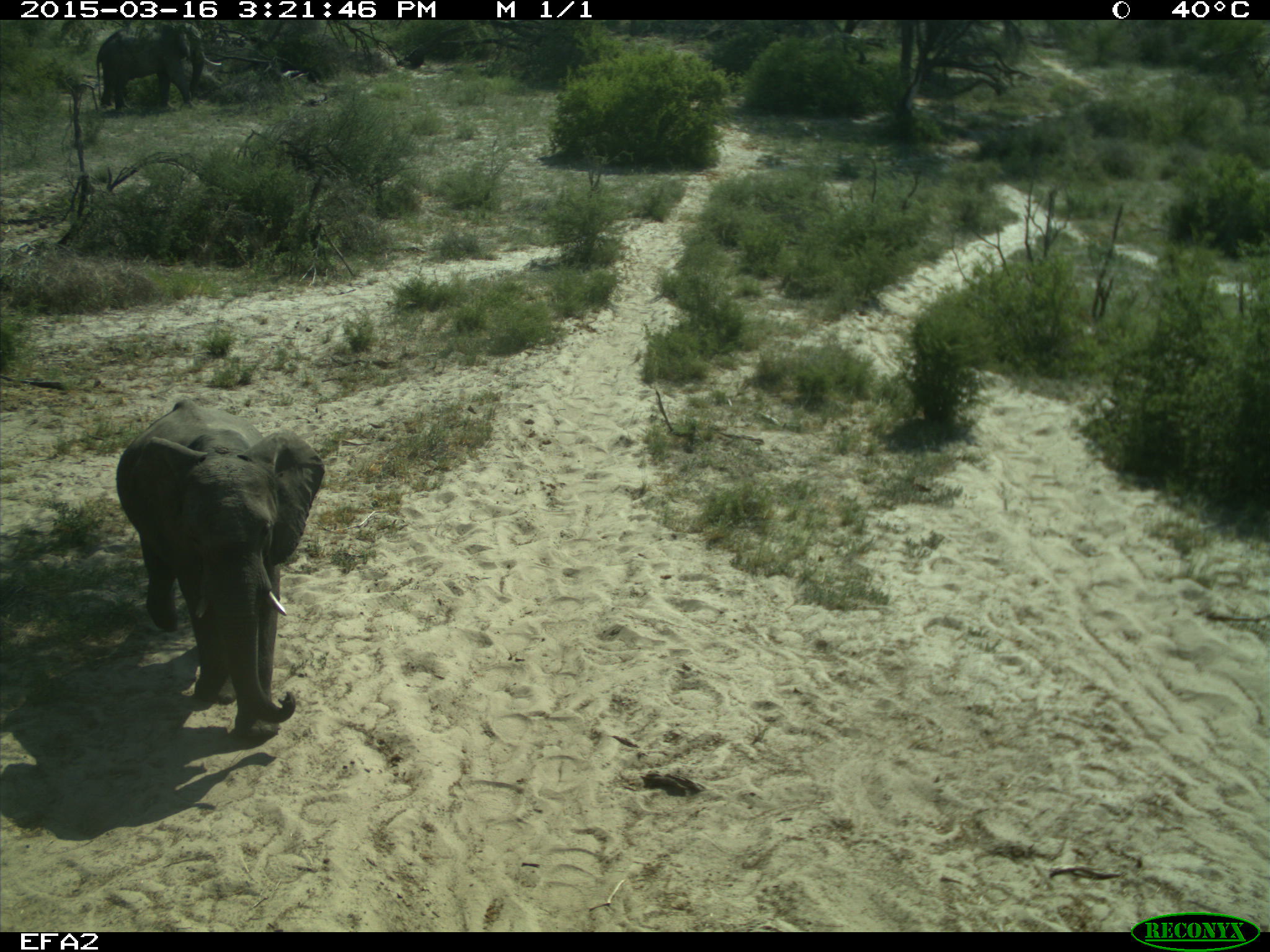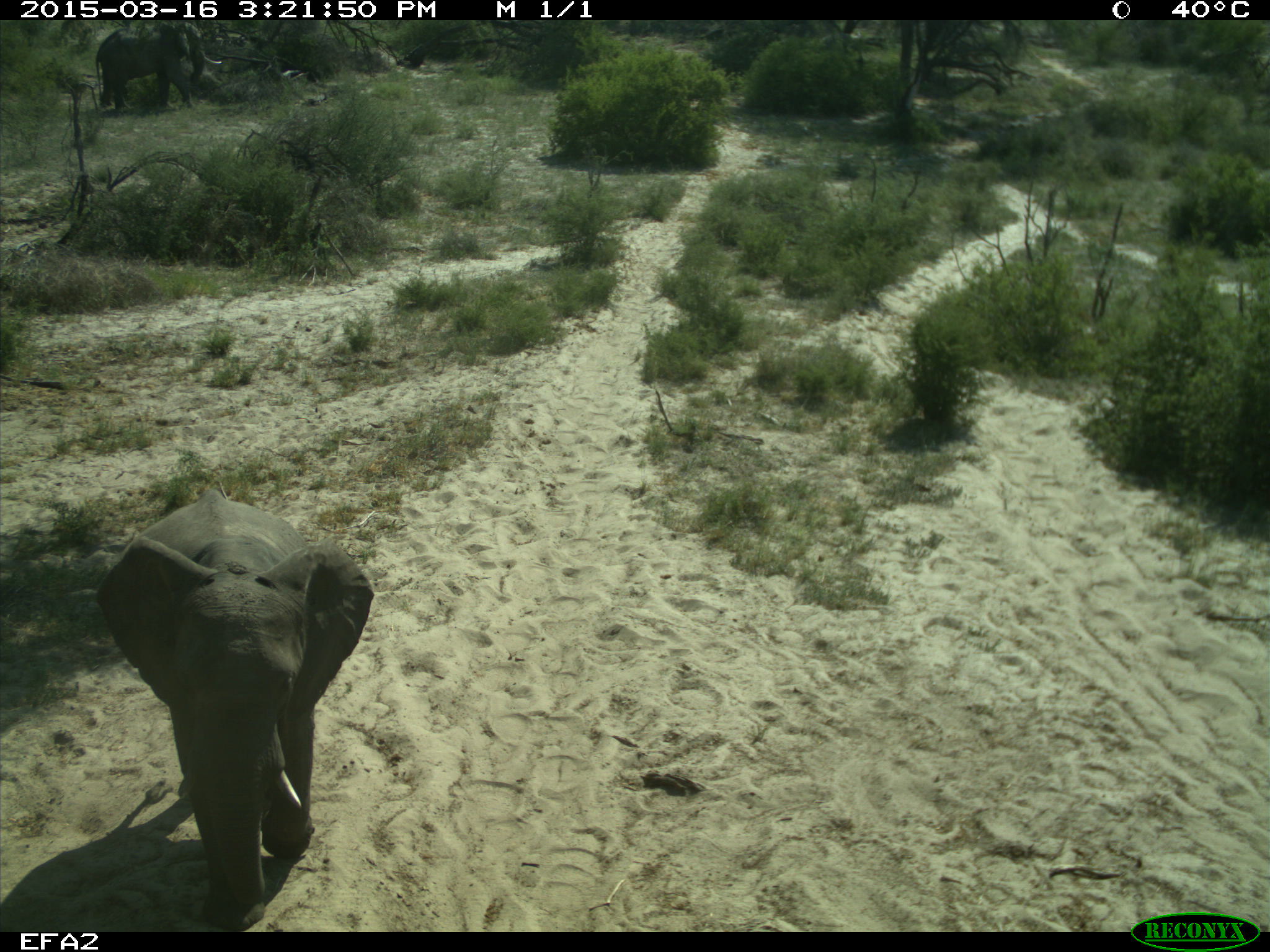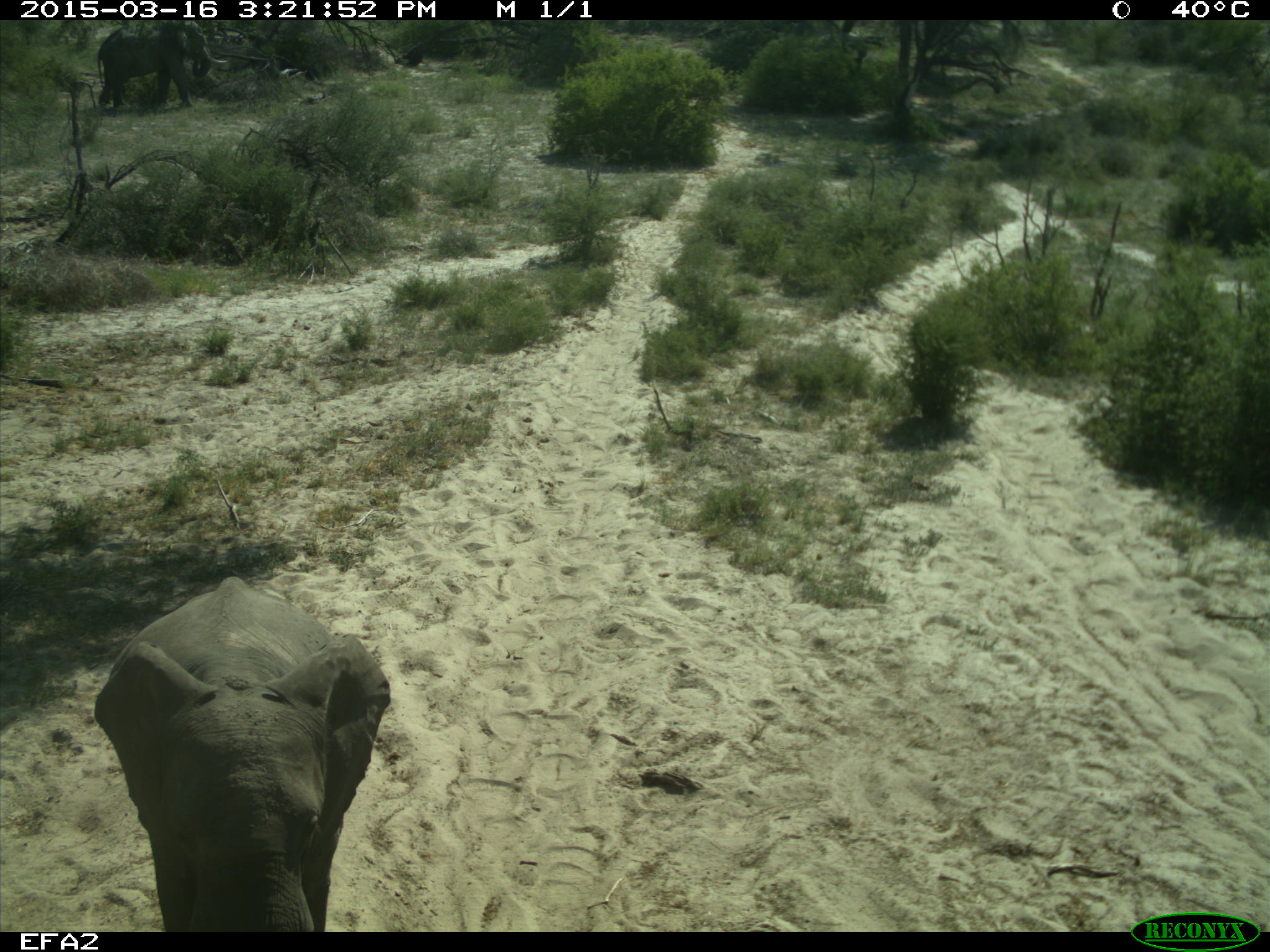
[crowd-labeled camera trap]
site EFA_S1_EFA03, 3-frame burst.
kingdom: Animalia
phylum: Chordata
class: Mammalia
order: Proboscidea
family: Elephantidae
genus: Loxodonta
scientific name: Loxodonta africana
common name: african bush elephant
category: elephant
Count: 1.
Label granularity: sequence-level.